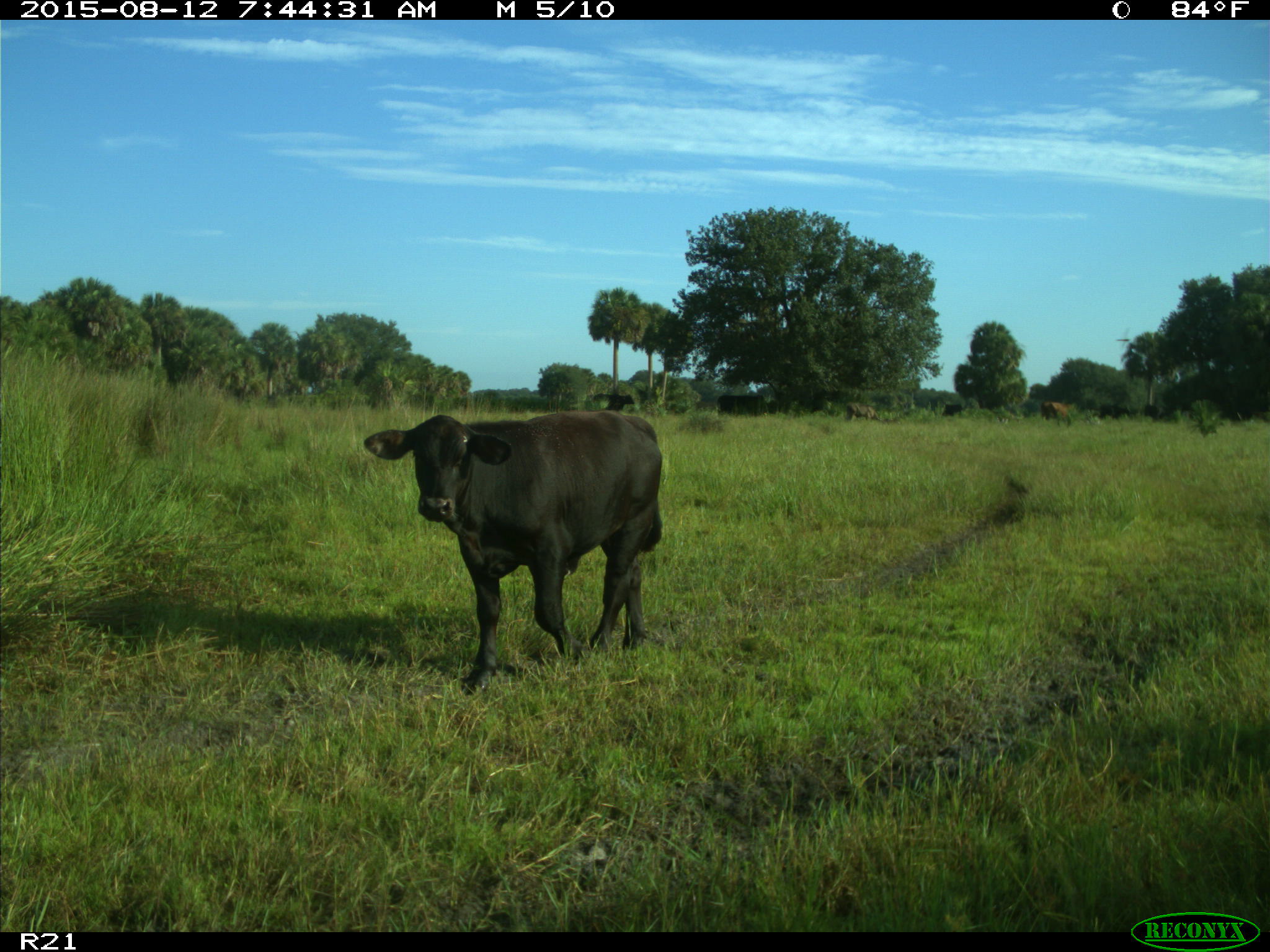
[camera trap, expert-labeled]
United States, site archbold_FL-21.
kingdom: Animalia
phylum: Chordata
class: Mammalia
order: Artiodactyla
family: Bovidae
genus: Bos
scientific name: Bos taurus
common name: domestic cow